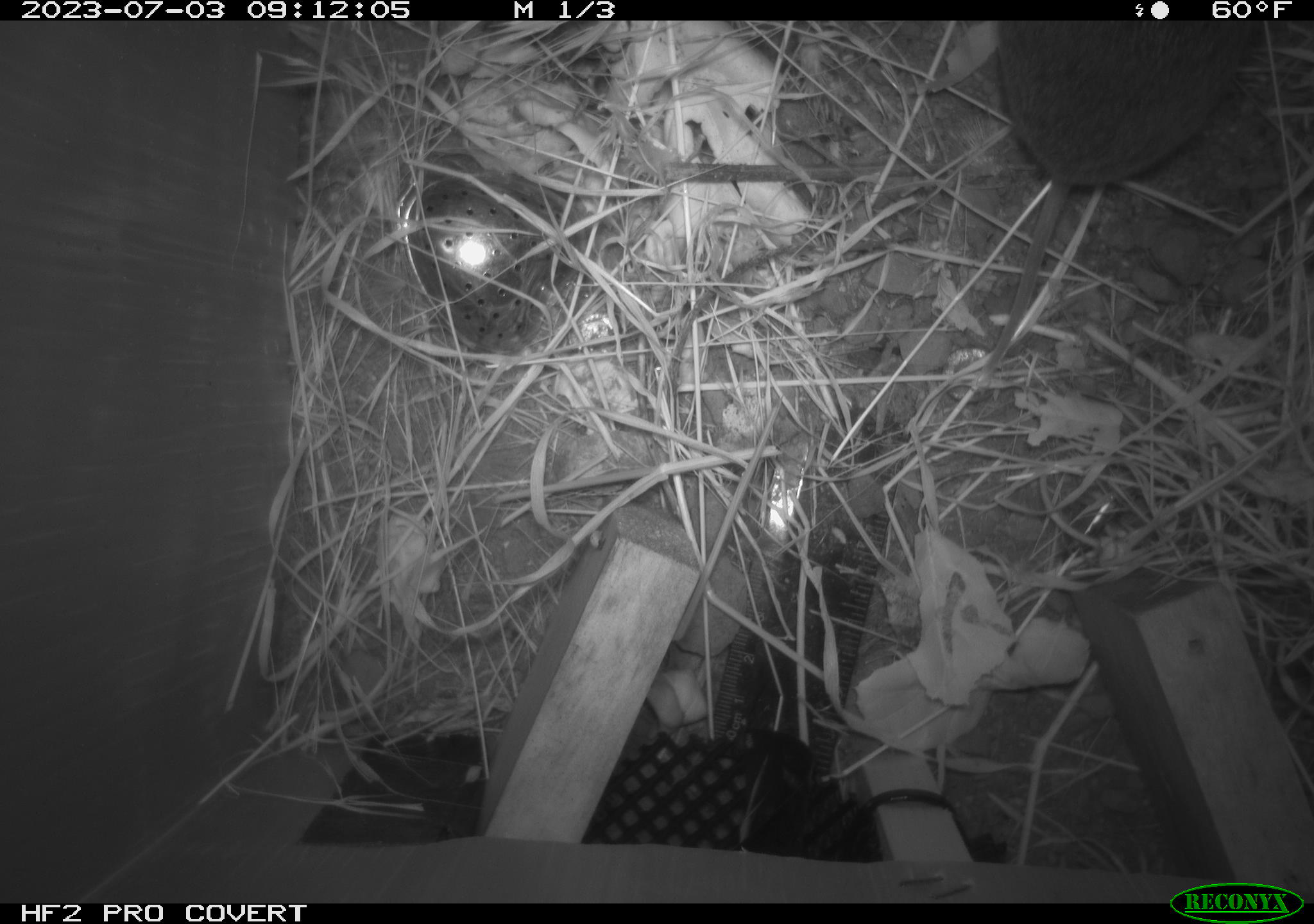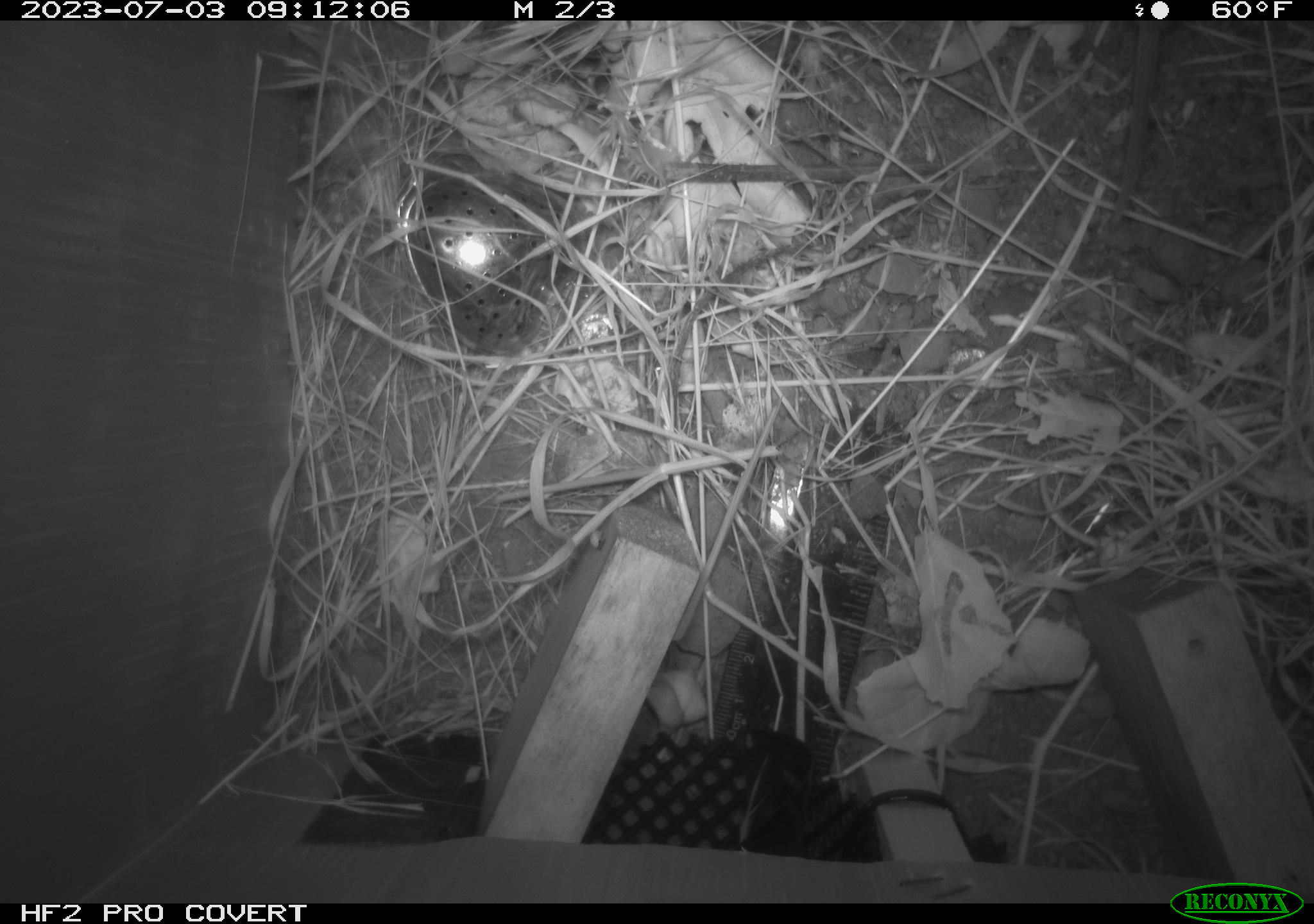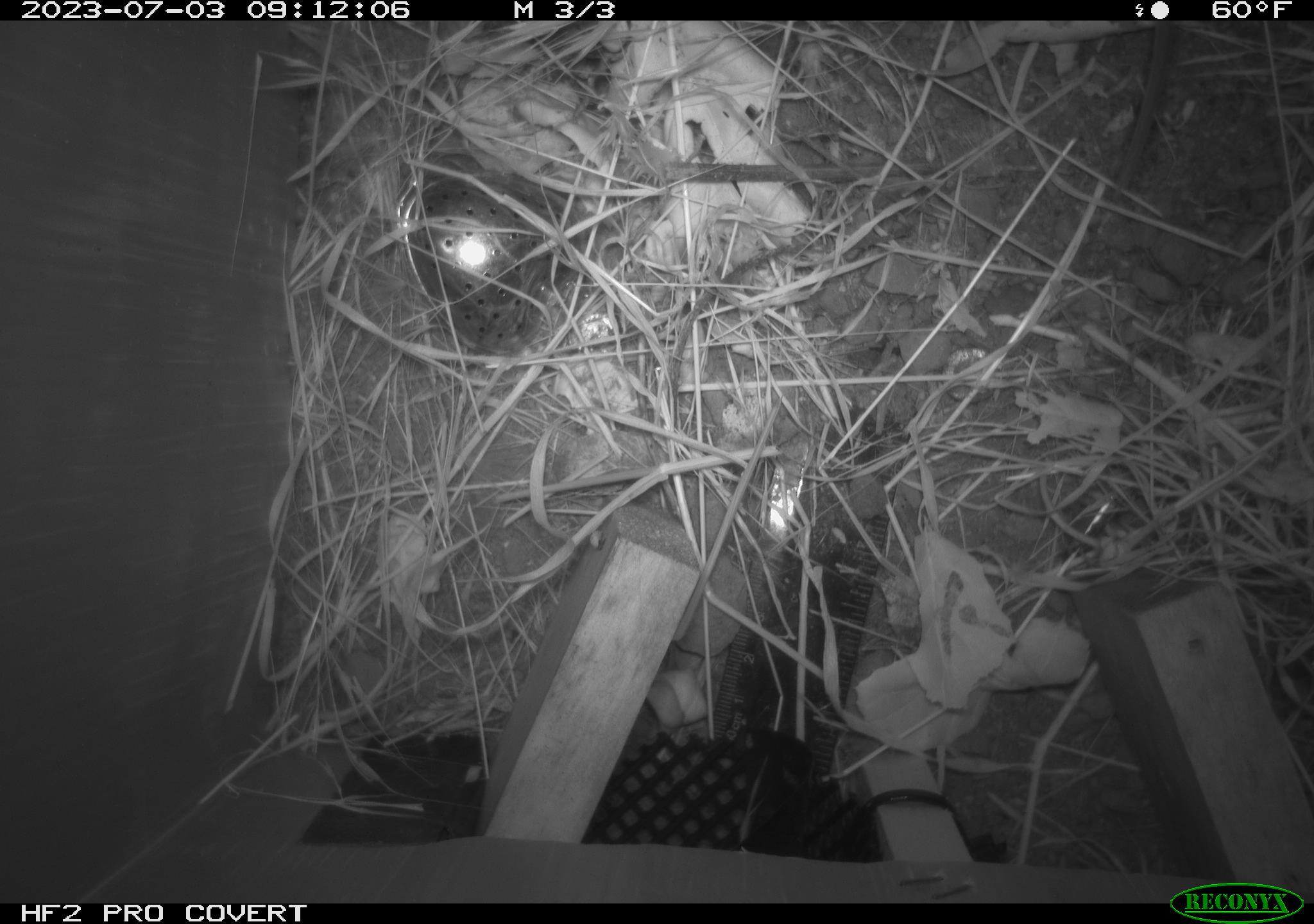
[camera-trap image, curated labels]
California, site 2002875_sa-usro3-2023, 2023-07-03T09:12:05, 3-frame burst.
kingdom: Animalia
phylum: Chordata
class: Mammalia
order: Rodentia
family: Cricetidae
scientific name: Arvicolinae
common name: voles, lemmings, and muskrats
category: arvicolinae subfamily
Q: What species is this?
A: Arvicolinae subfamily (voles, lemmings, and muskrats) (Arvicolinae).